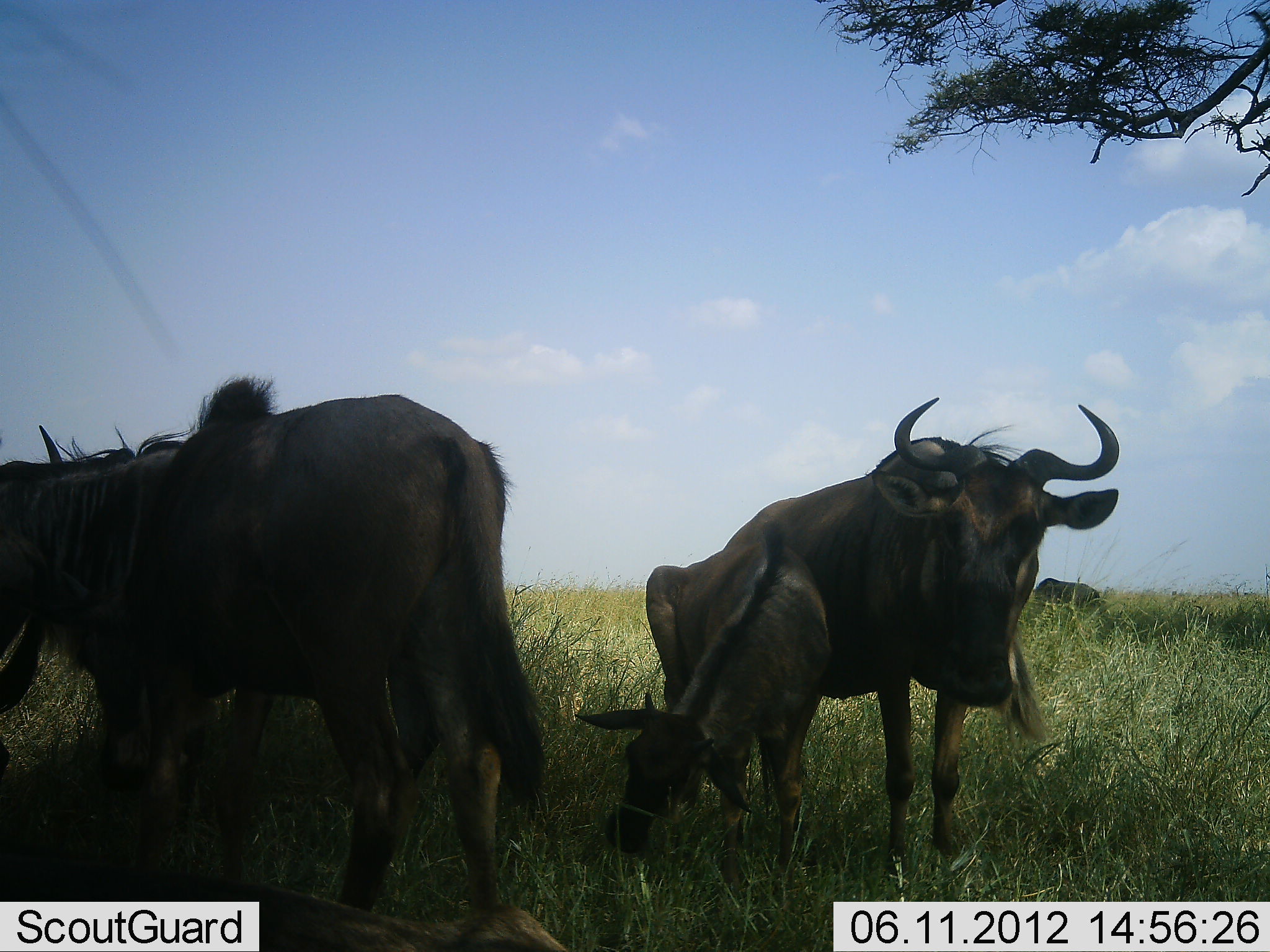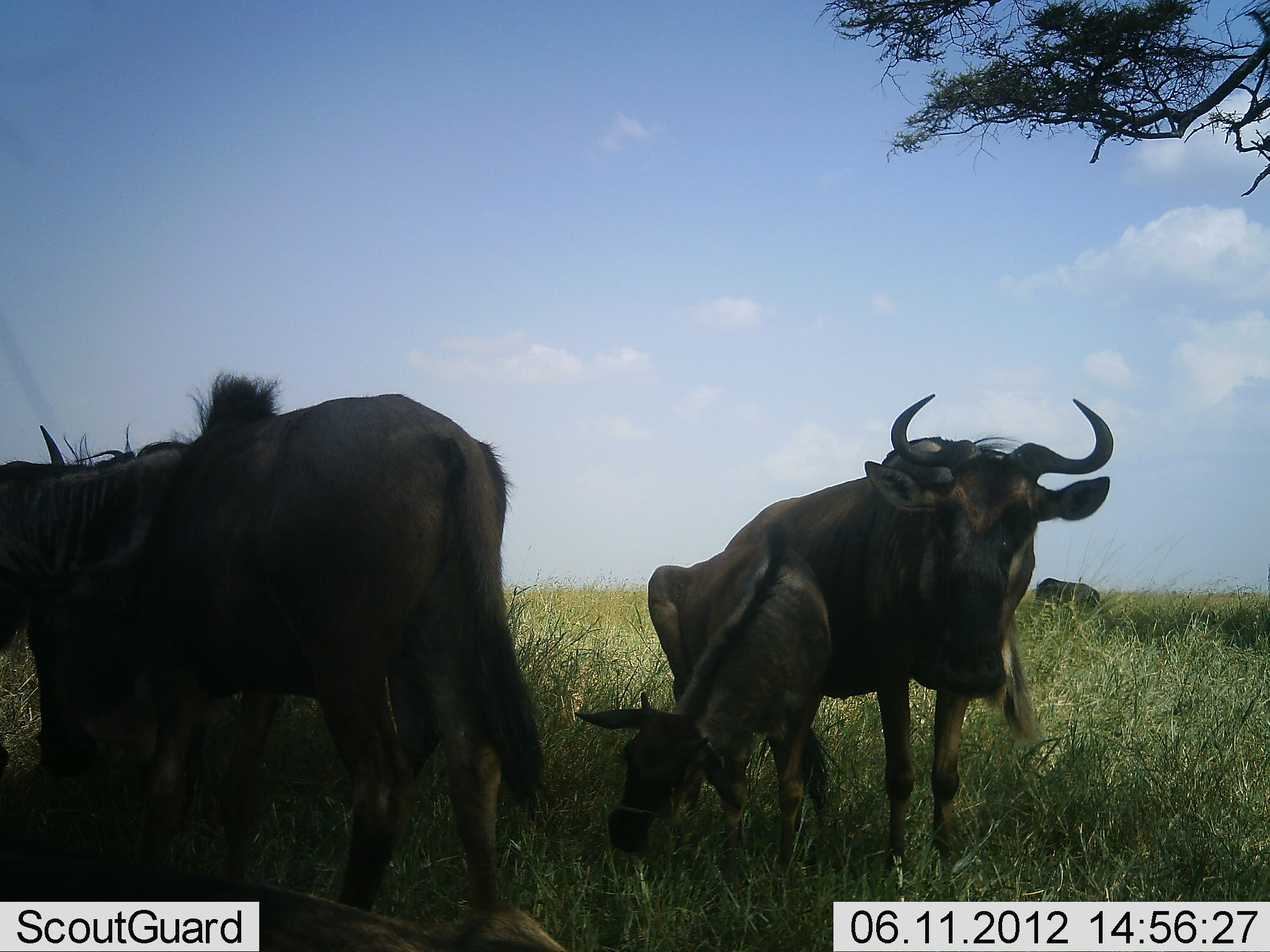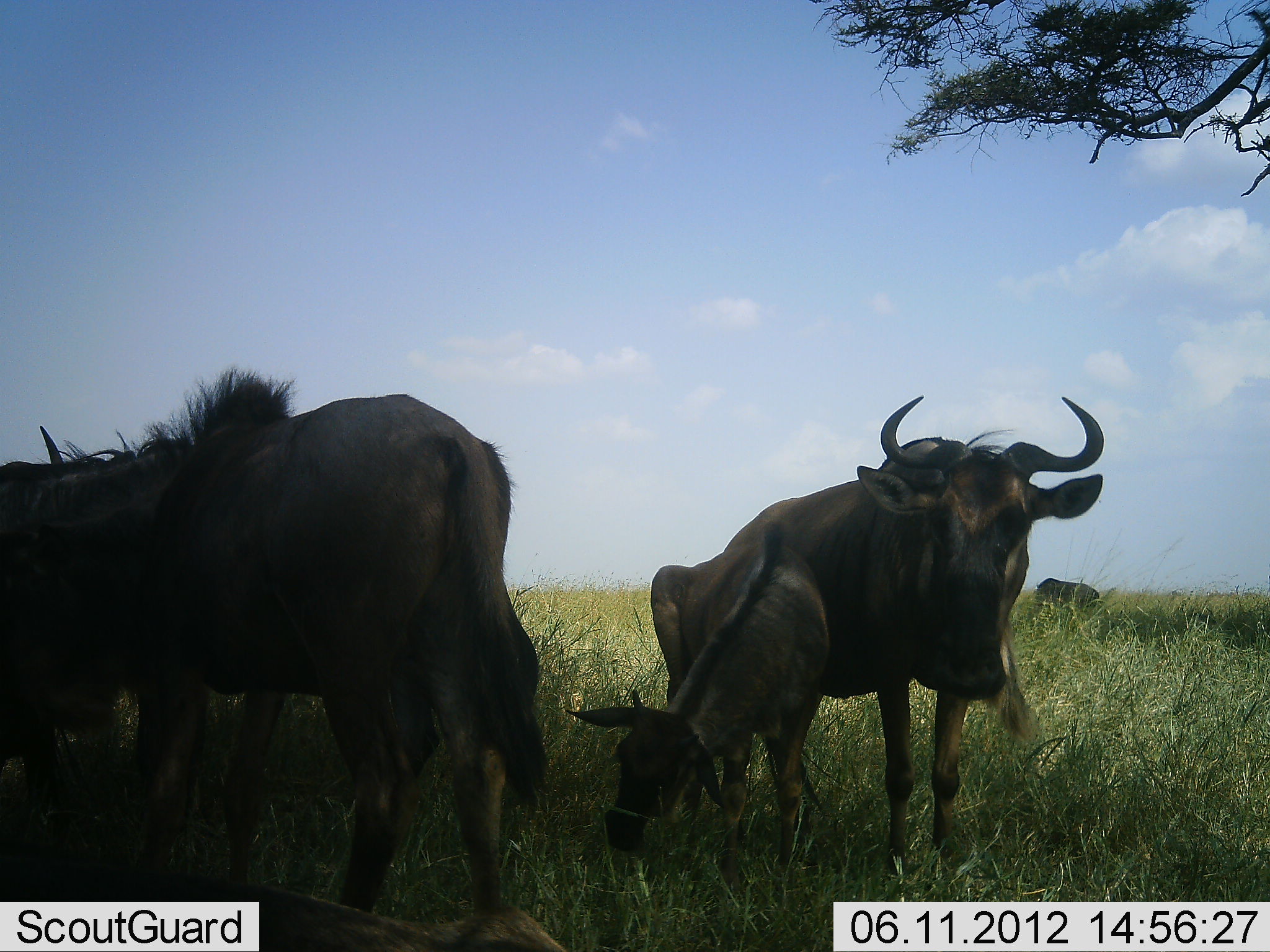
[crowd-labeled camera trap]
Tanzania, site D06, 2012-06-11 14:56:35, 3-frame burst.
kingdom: Animalia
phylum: Chordata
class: Mammalia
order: Artiodactyla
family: Bovidae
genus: Connochaetes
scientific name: Connochaetes taurinus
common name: blue wildebeest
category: wildebeest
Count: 4.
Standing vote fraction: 90%.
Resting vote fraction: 20%.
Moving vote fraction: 0%.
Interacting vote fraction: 10%.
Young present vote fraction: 100%.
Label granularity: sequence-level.